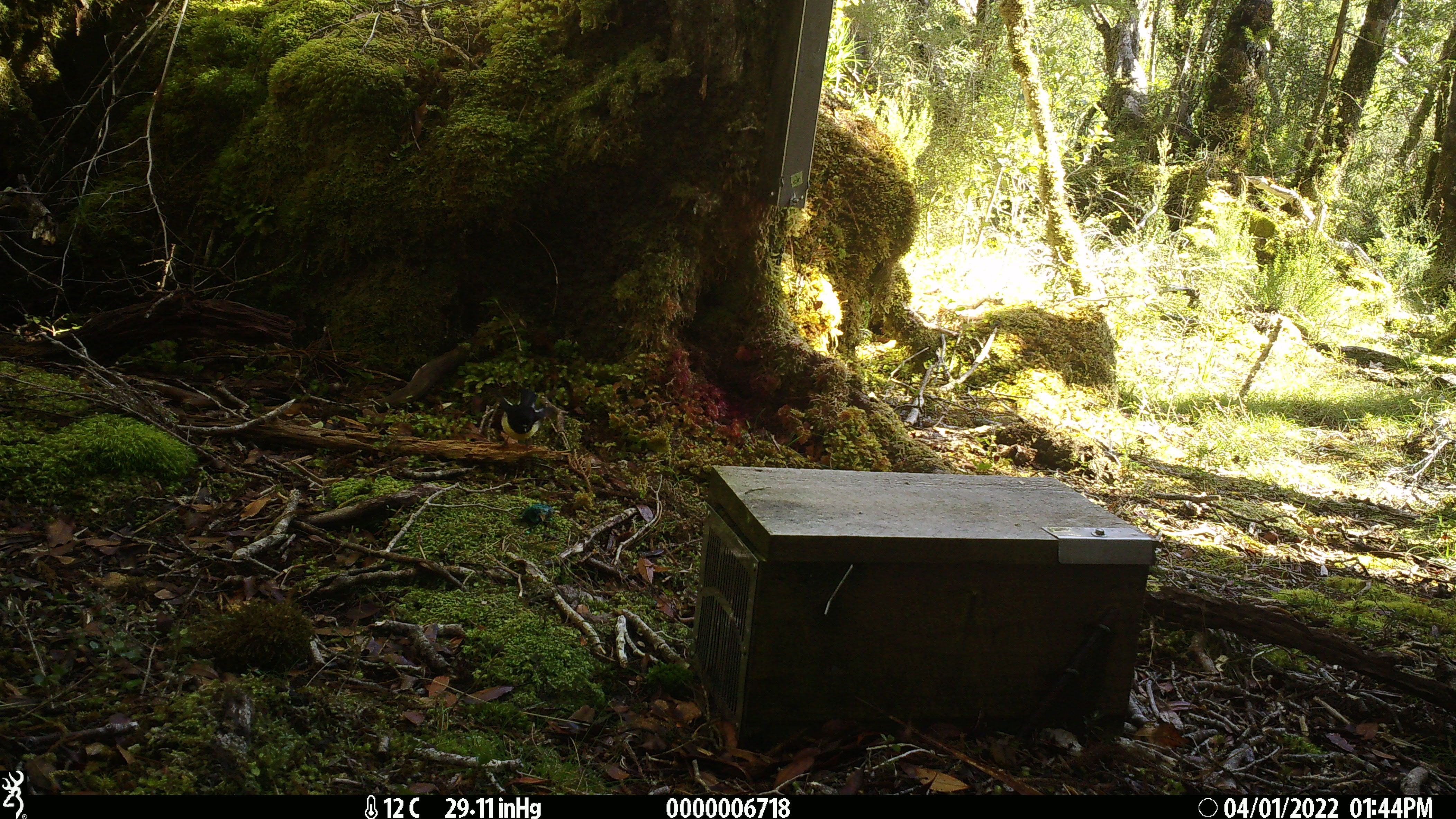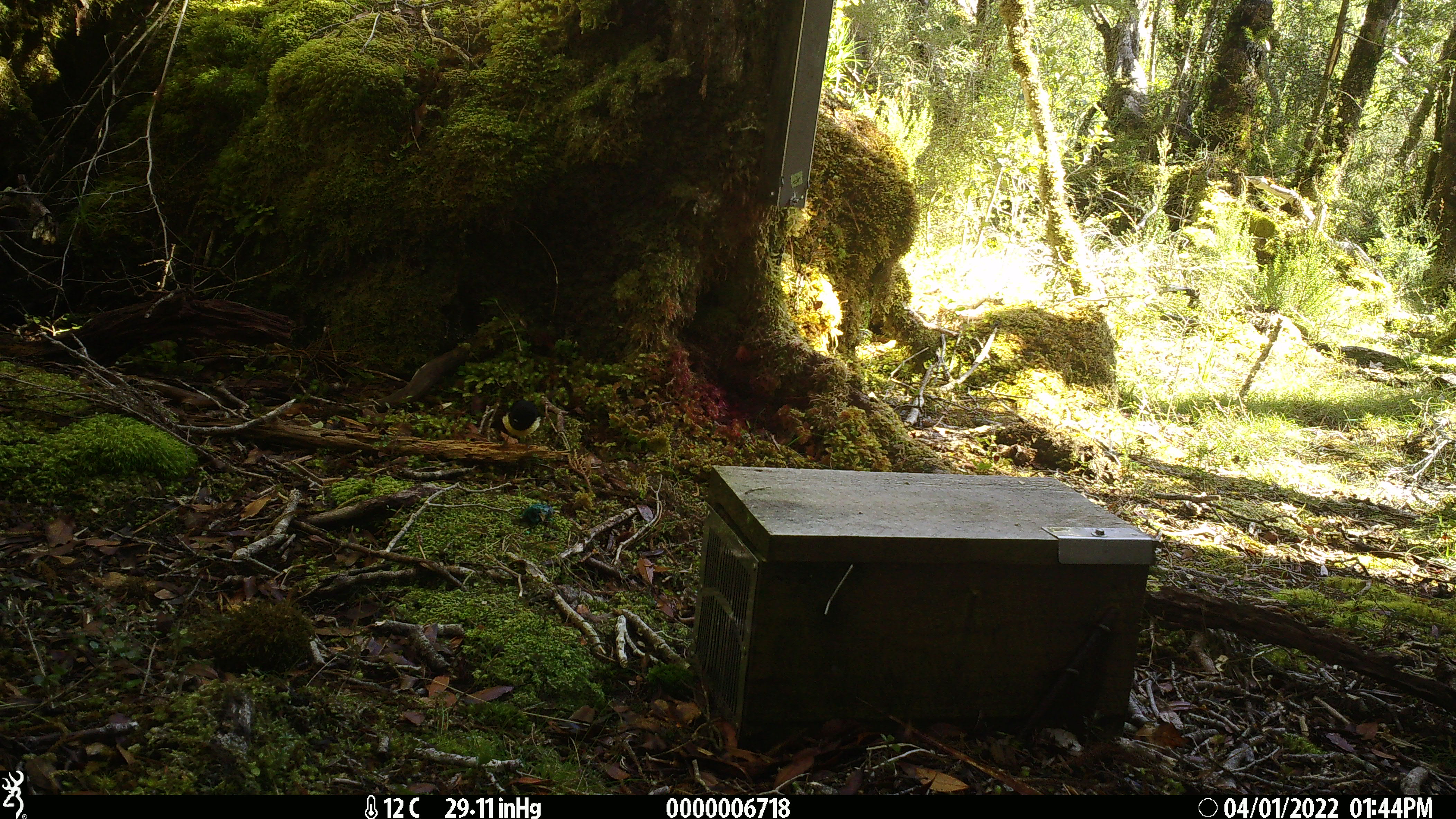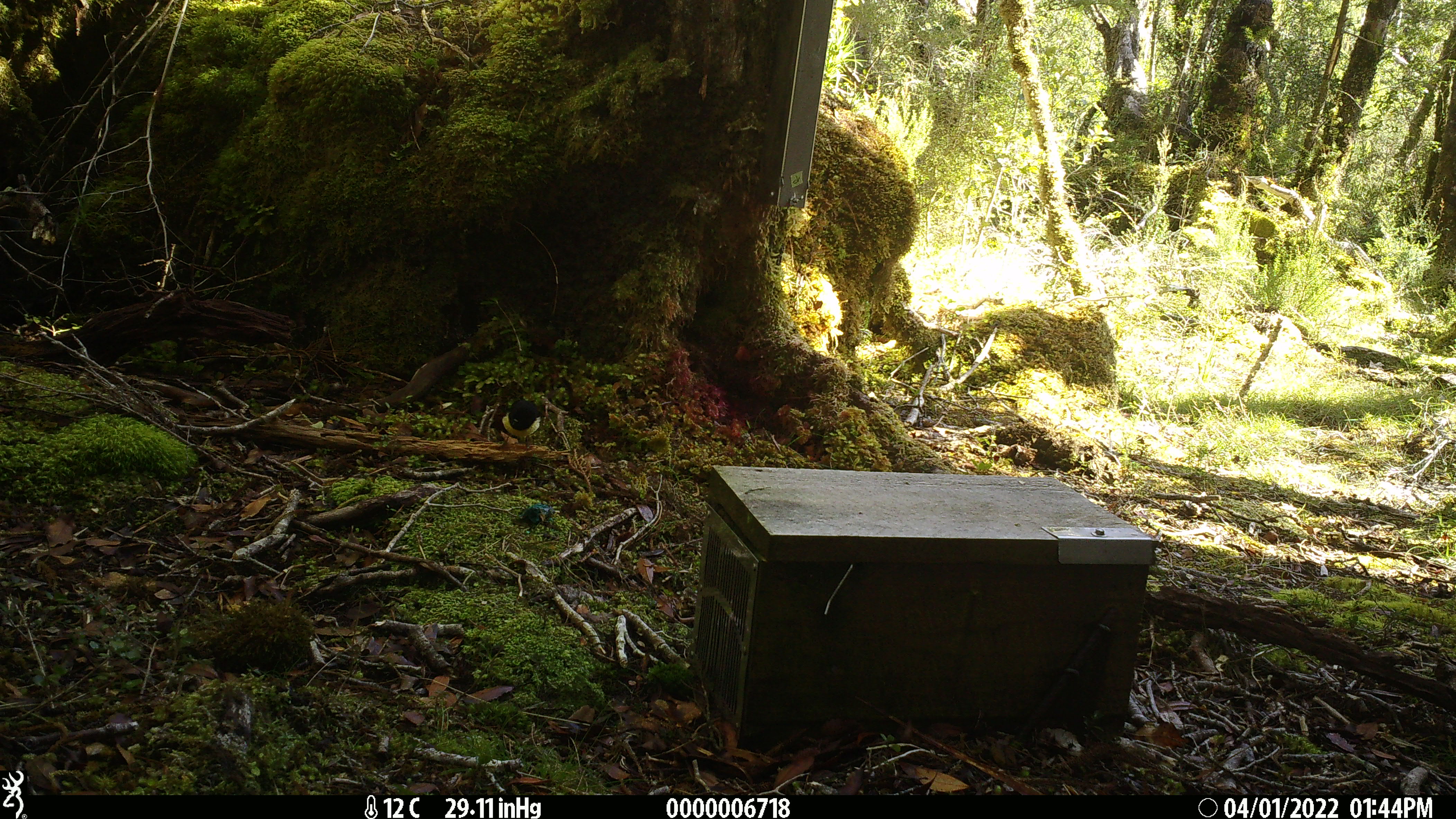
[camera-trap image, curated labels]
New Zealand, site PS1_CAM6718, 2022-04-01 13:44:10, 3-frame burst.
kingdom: Animalia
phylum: Chordata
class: Aves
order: Passeriformes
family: Petroicidae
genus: Petroica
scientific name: Petroica macrocephala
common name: tomtit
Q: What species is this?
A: Tomtit (Petroica macrocephala).